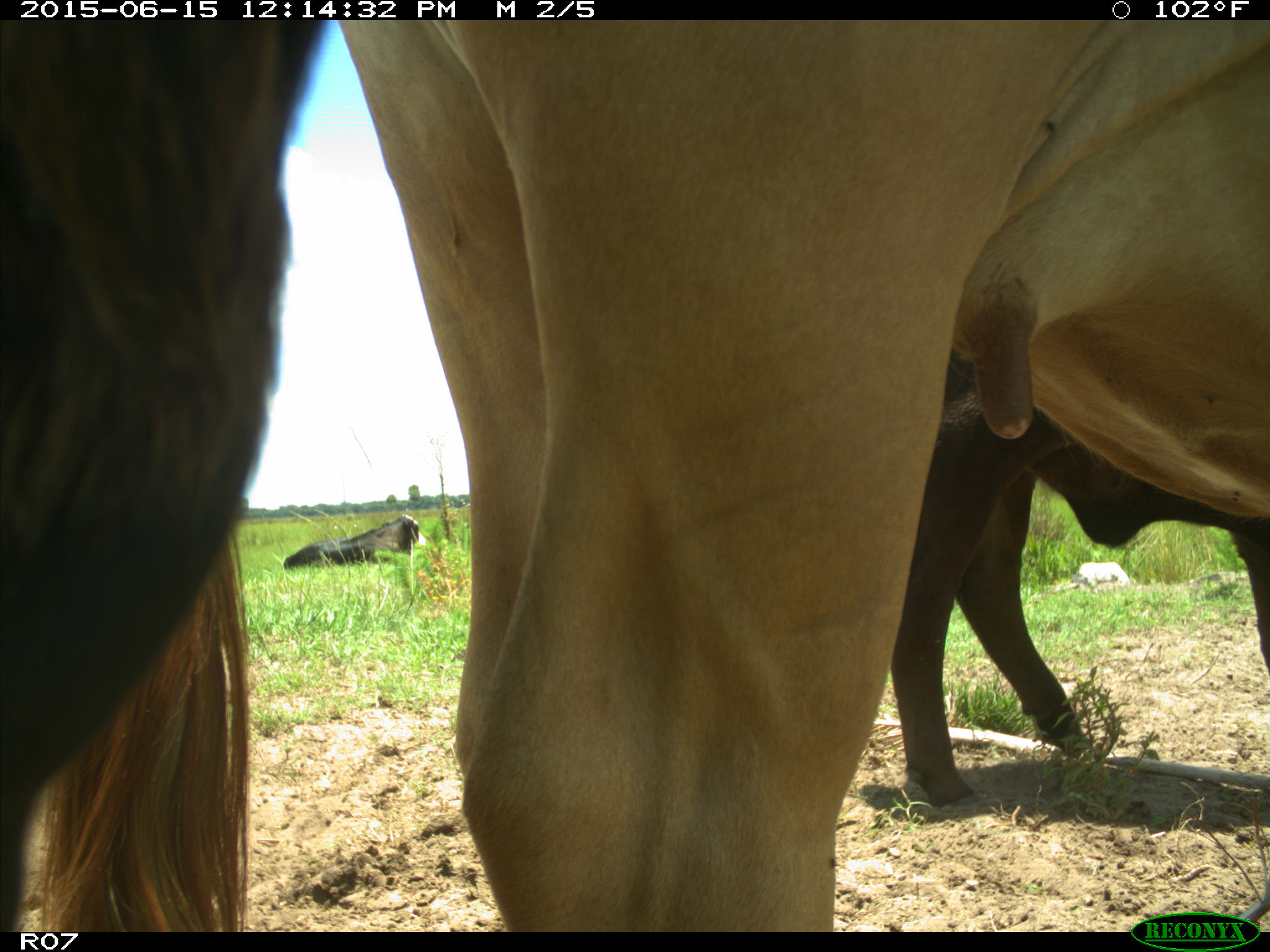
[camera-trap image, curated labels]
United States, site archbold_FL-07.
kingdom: Animalia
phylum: Chordata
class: Mammalia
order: Artiodactyla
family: Bovidae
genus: Bos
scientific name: Bos taurus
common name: domestic cow